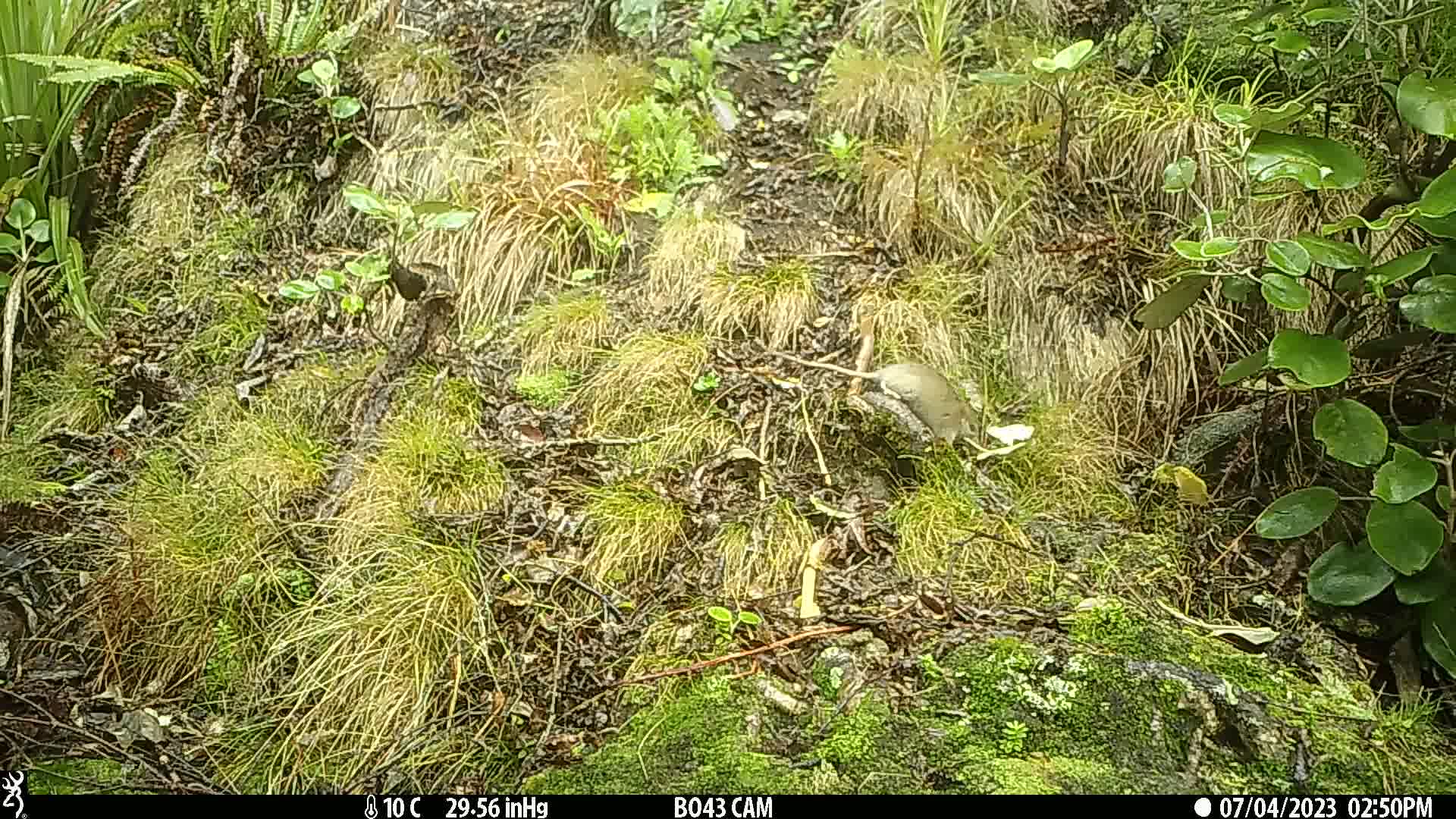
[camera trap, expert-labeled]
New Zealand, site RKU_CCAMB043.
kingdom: Animalia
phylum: Chordata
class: Mammalia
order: Rodentia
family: Muridae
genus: Rattus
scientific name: Rattus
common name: rat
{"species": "rat (Rattus)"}